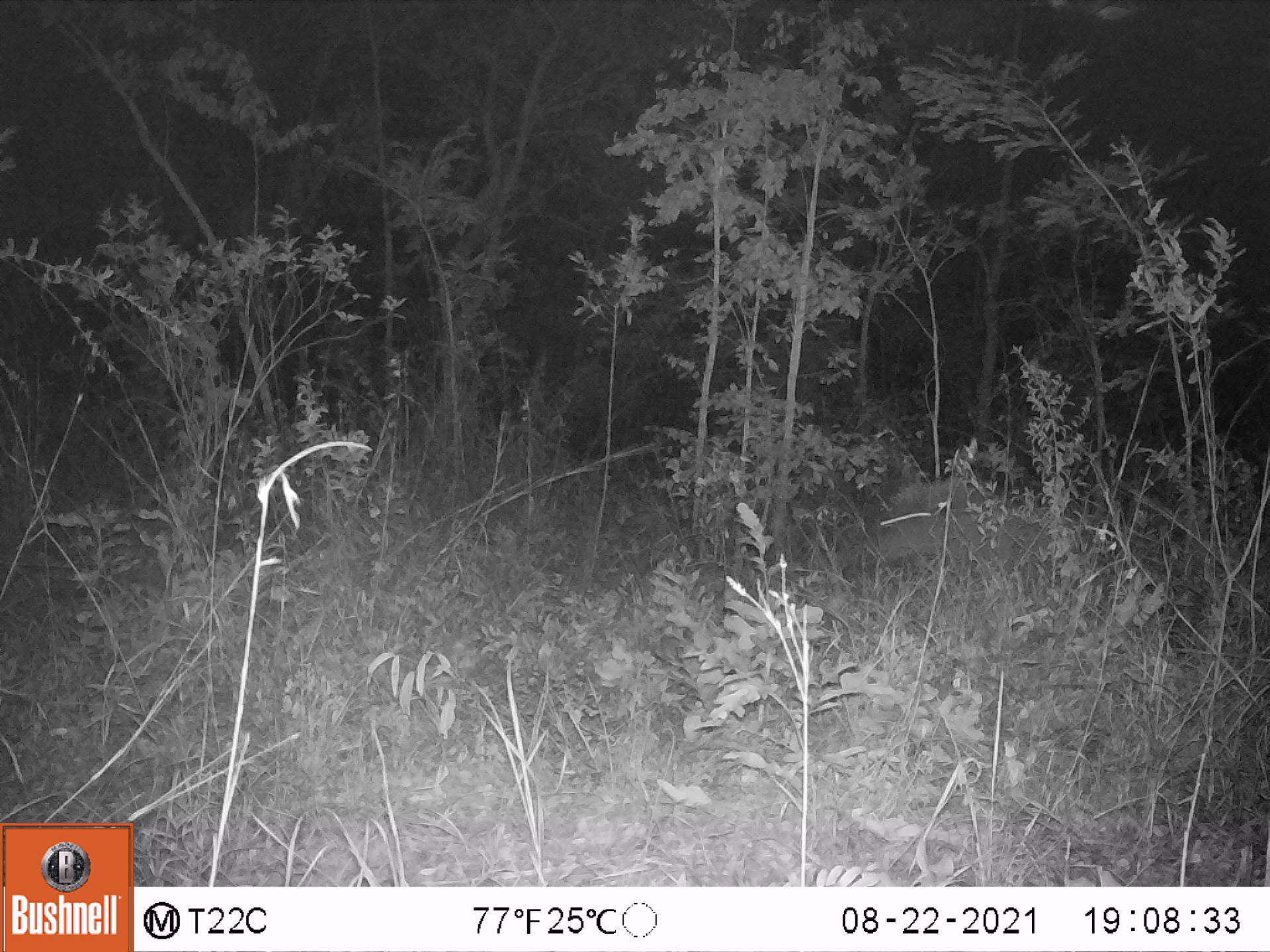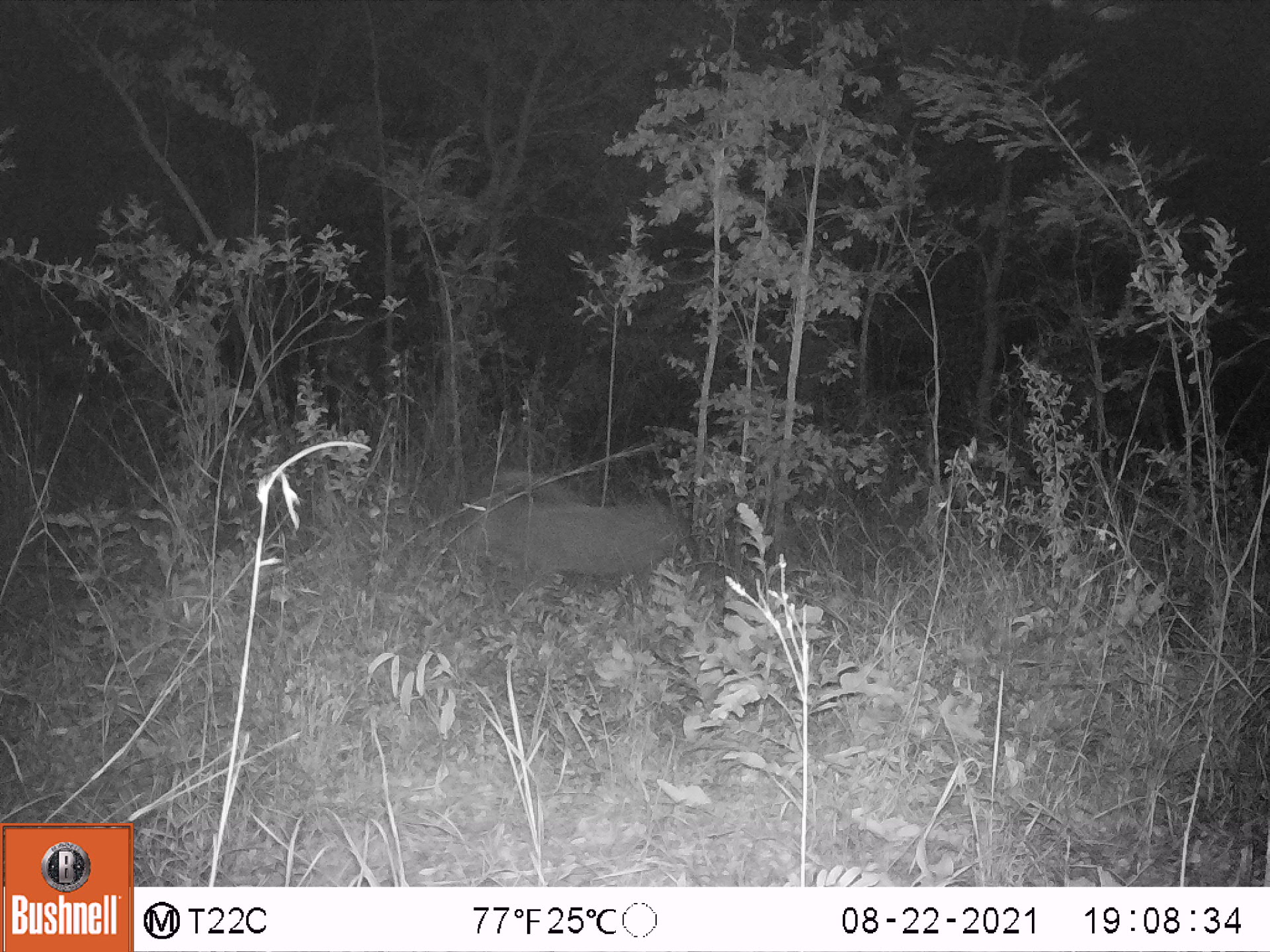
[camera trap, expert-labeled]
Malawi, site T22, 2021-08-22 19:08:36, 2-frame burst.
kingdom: Animalia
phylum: Chordata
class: Mammalia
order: Artiodactyla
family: Suidae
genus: Phacochoerus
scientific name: Phacochoerus africanus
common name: common warthog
Common warthog (Phacochoerus africanus), count 1.